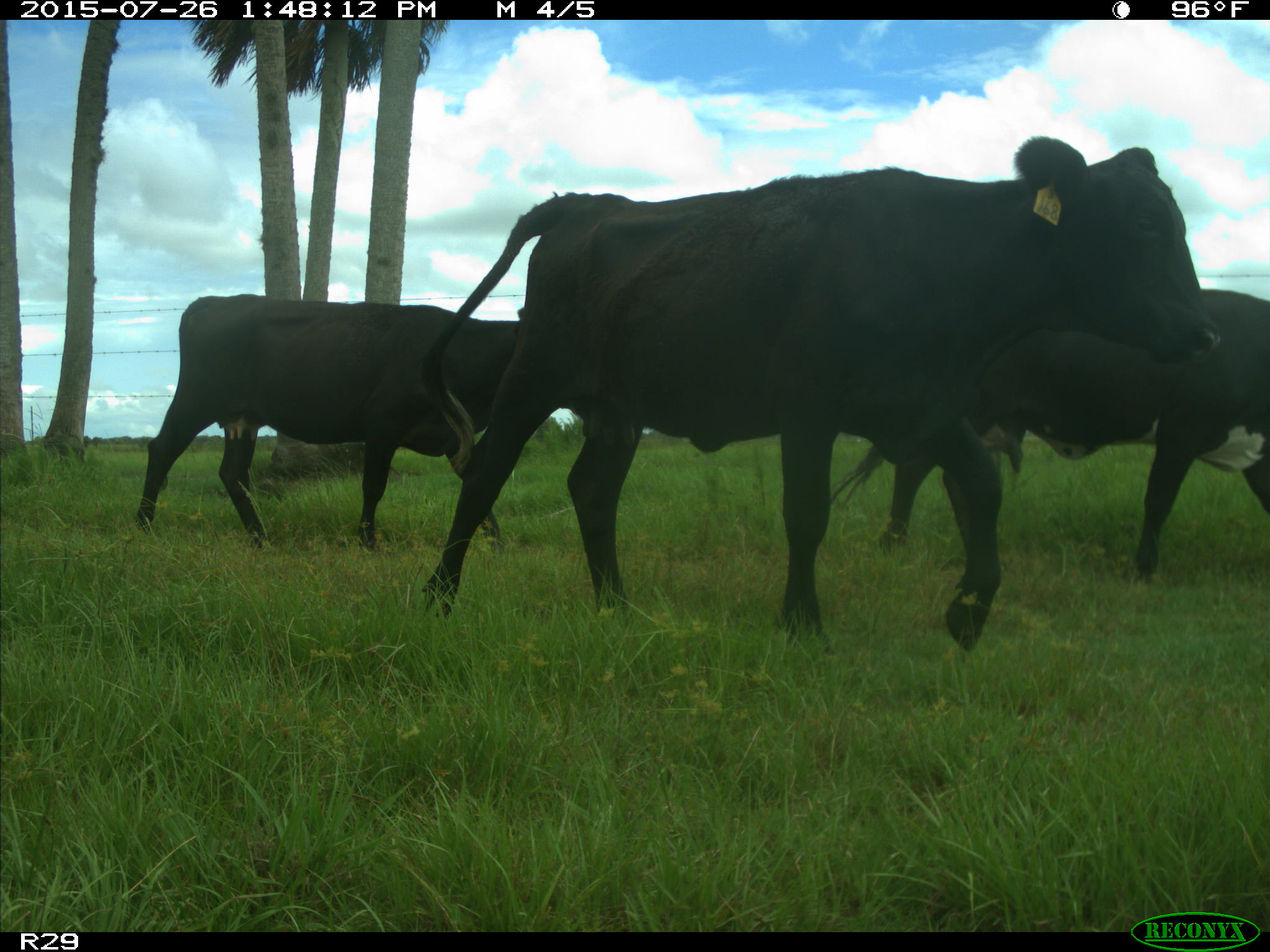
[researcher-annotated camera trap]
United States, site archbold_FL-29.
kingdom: Animalia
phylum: Chordata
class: Mammalia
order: Artiodactyla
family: Bovidae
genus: Bos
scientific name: Bos taurus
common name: domestic cow